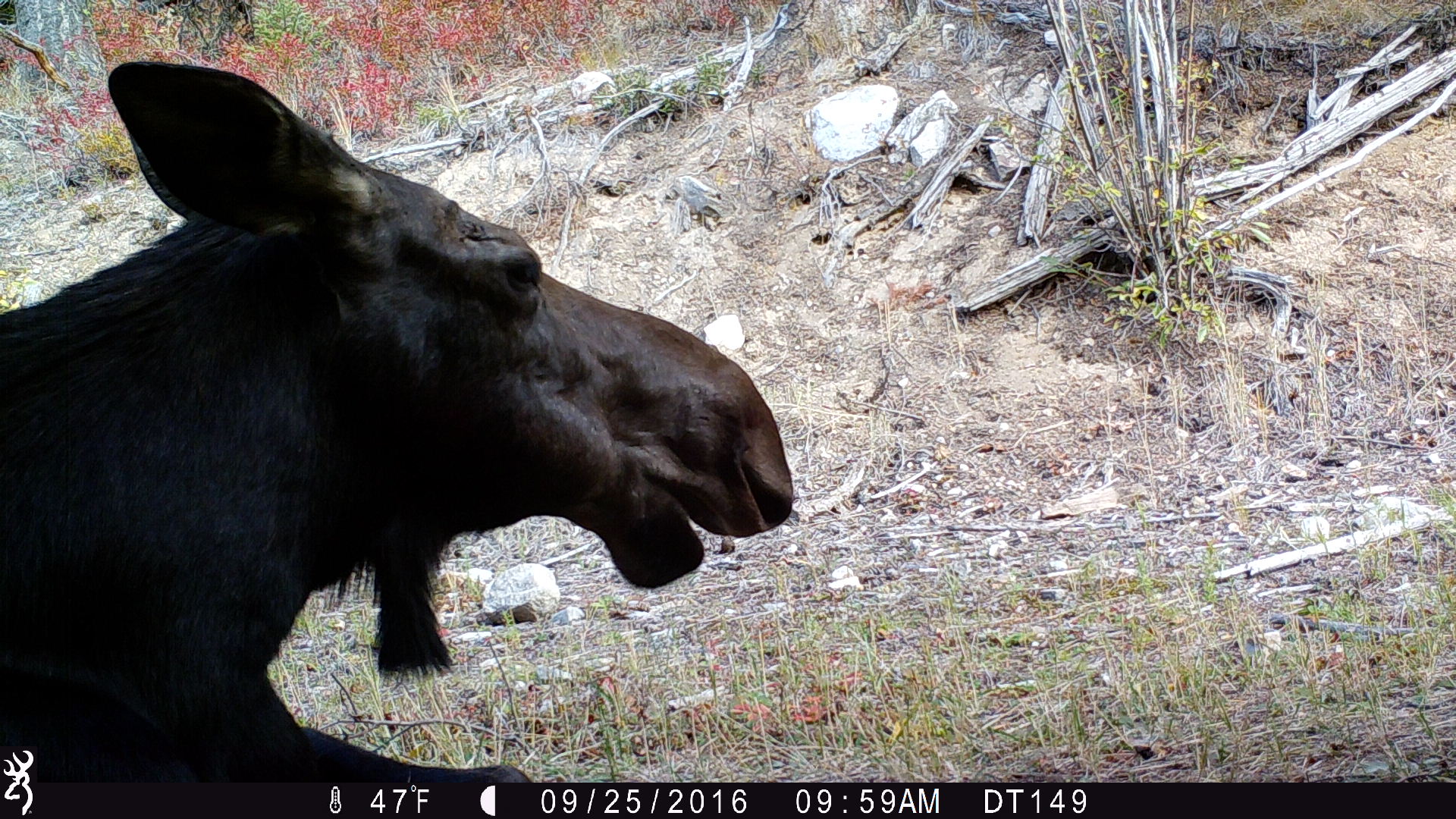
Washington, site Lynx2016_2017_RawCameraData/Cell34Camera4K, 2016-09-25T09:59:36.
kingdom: Animalia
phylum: Chordata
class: Mammalia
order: Artiodactyla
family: Cervidae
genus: Alces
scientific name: Alces alces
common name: moose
Alces alces (moose). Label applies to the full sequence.